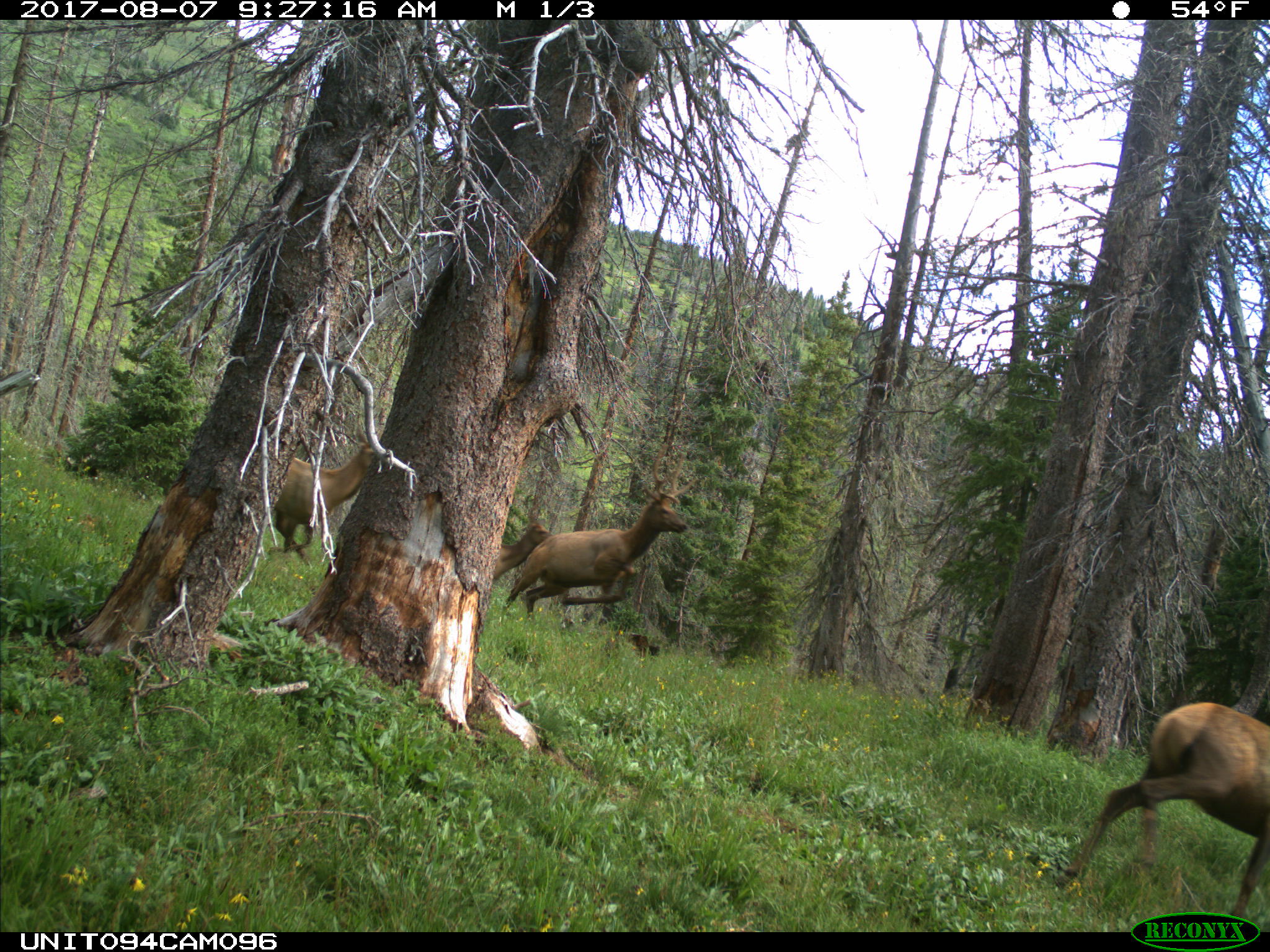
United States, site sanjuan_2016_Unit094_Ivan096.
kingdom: Animalia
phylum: Chordata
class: Mammalia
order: Artiodactyla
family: Cervidae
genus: Cervus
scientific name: Cervus elaphus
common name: red deer